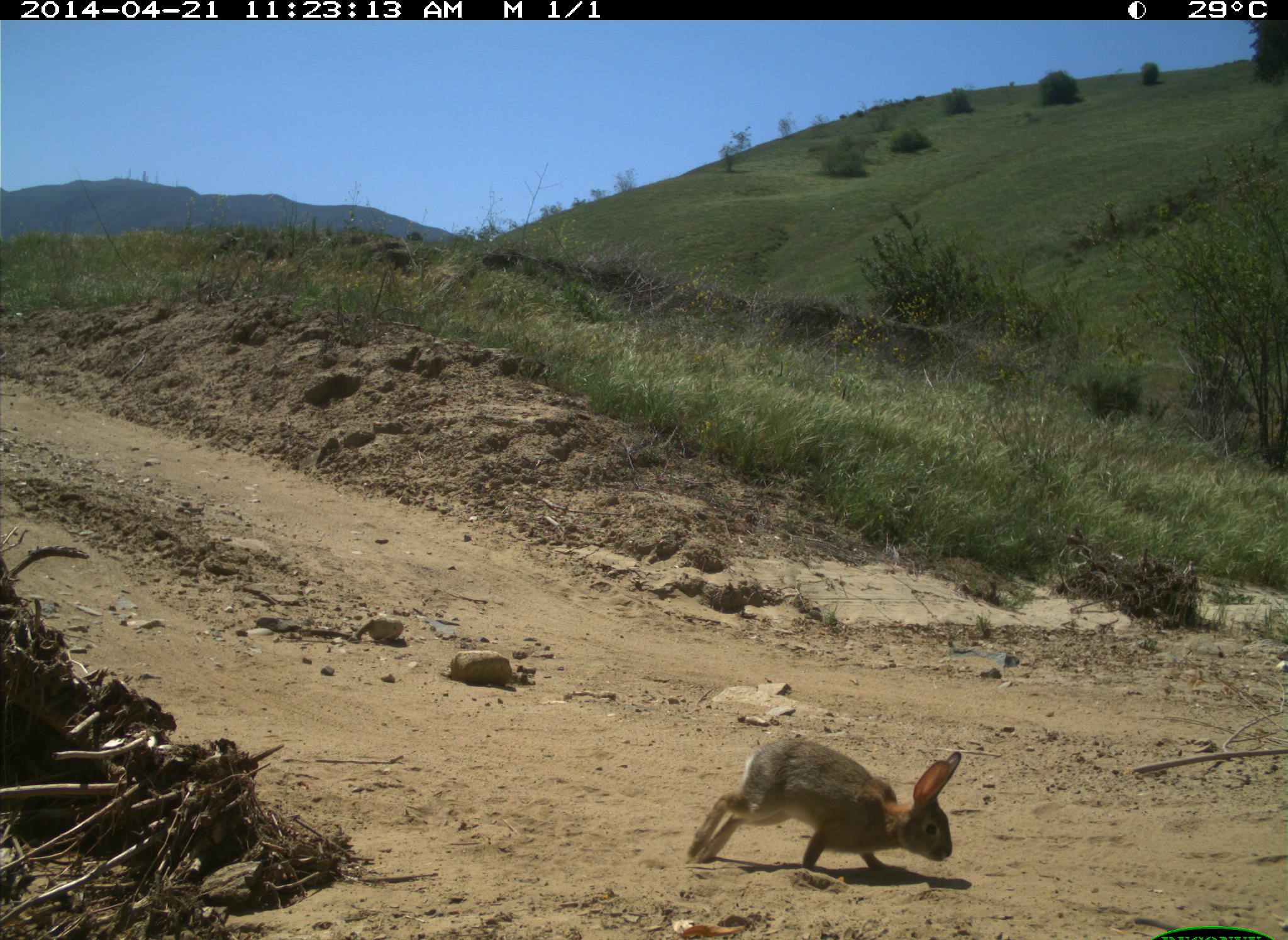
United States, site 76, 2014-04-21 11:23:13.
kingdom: Animalia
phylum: Chordata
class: Mammalia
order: Lagomorpha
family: Leporidae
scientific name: Leporidae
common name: rabbits and hares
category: rabbit